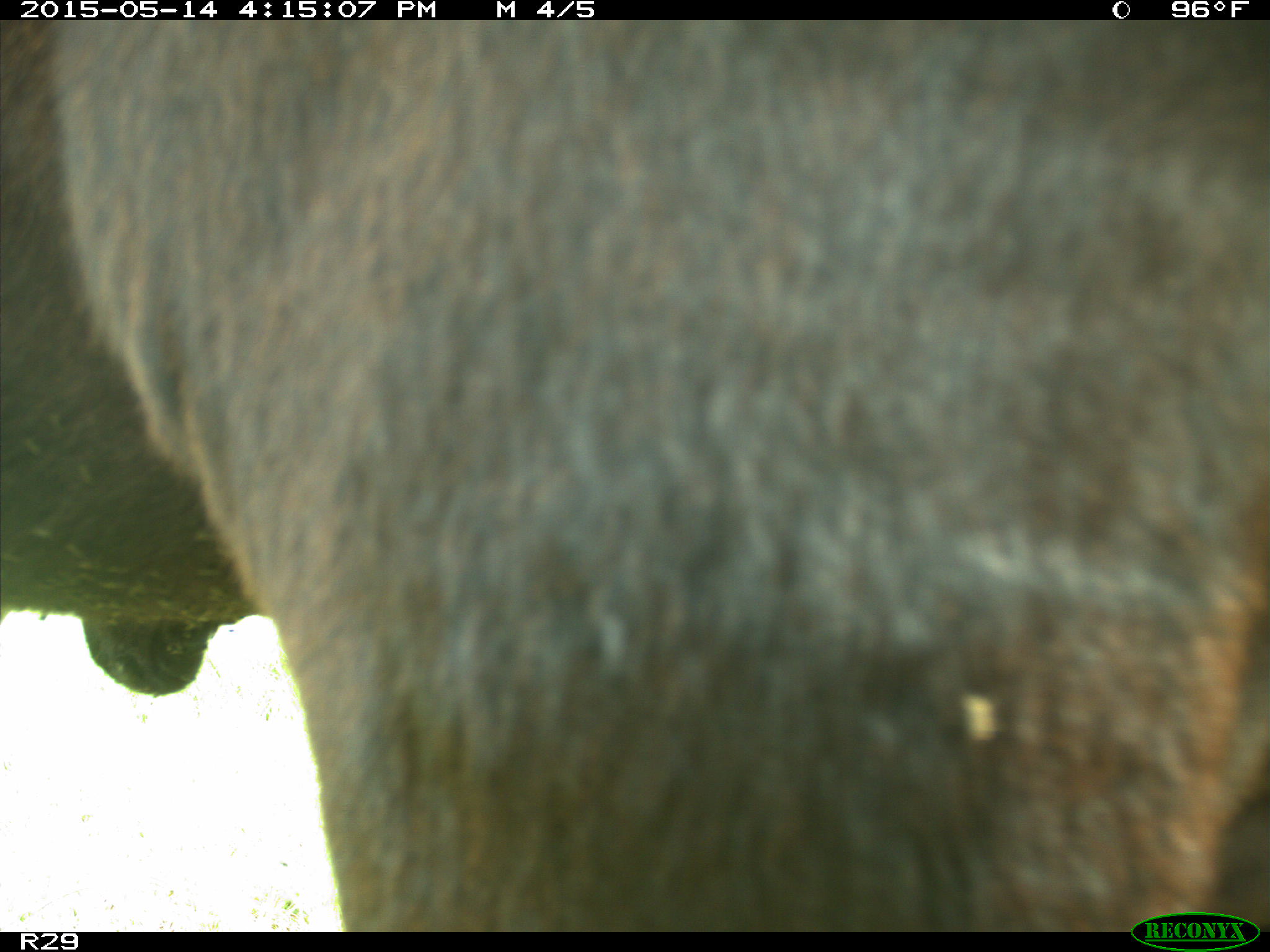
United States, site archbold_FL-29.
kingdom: Animalia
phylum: Chordata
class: Mammalia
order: Artiodactyla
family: Bovidae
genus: Bos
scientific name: Bos taurus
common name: domestic cow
Bos taurus (domestic cow).